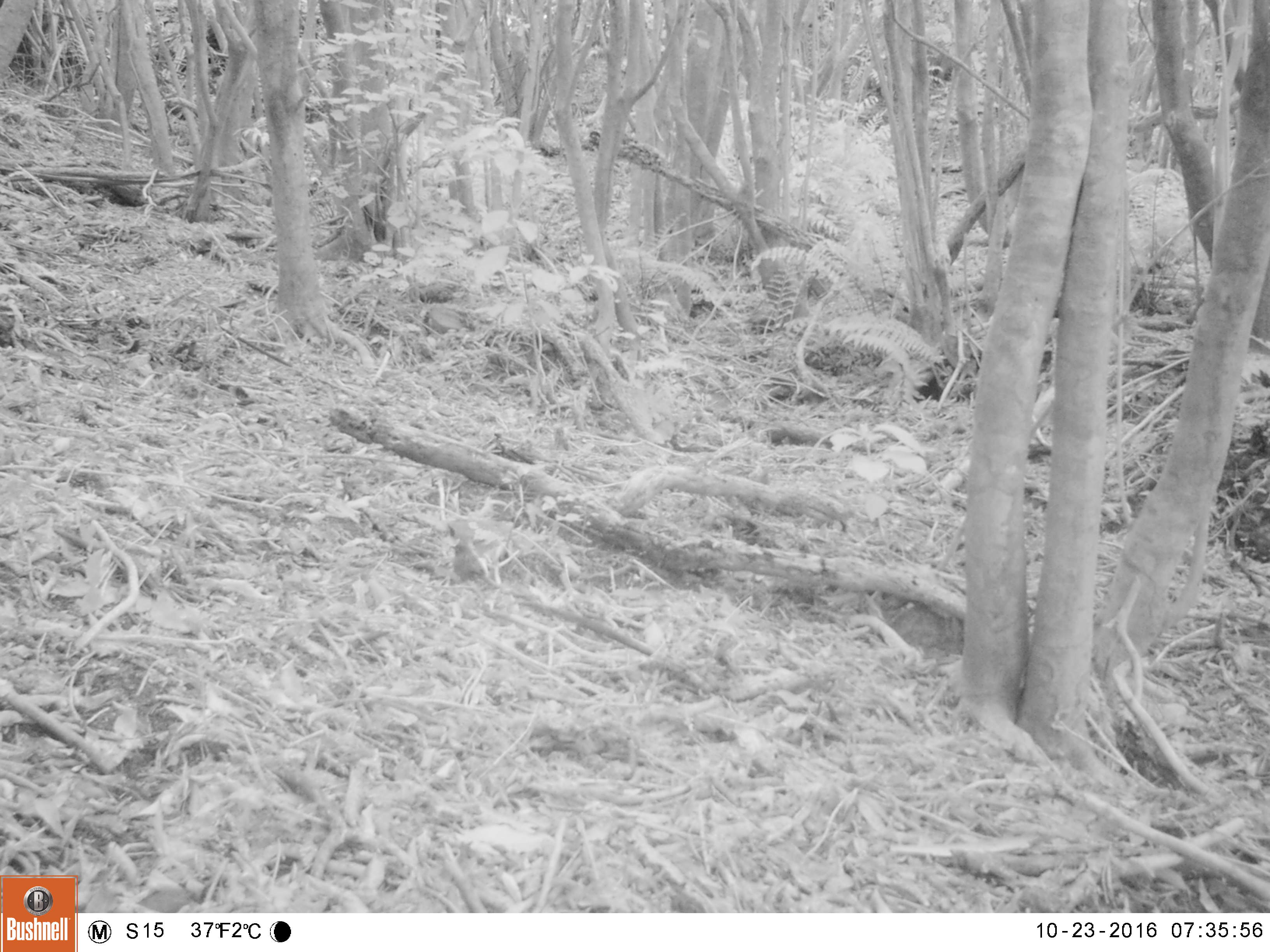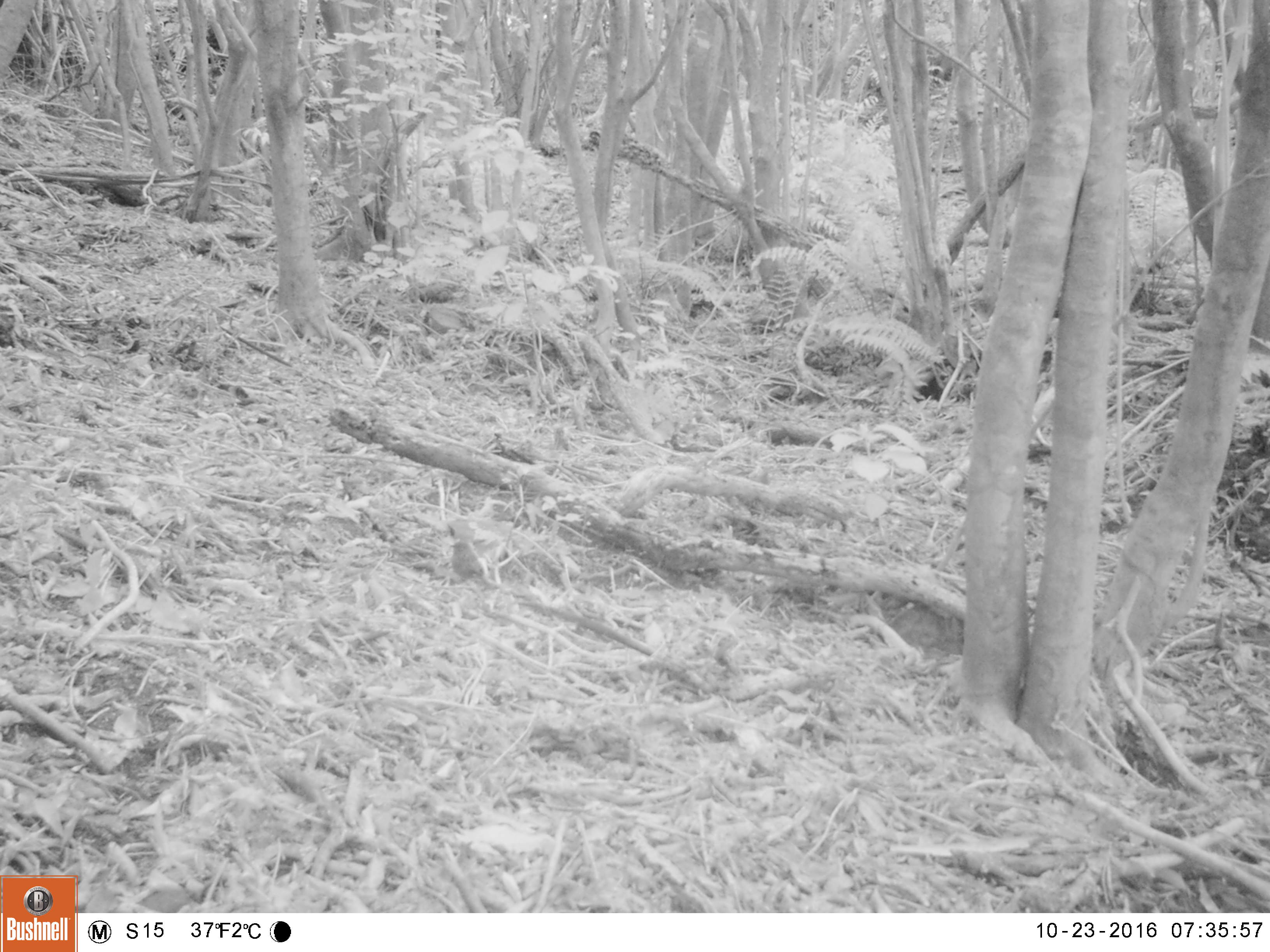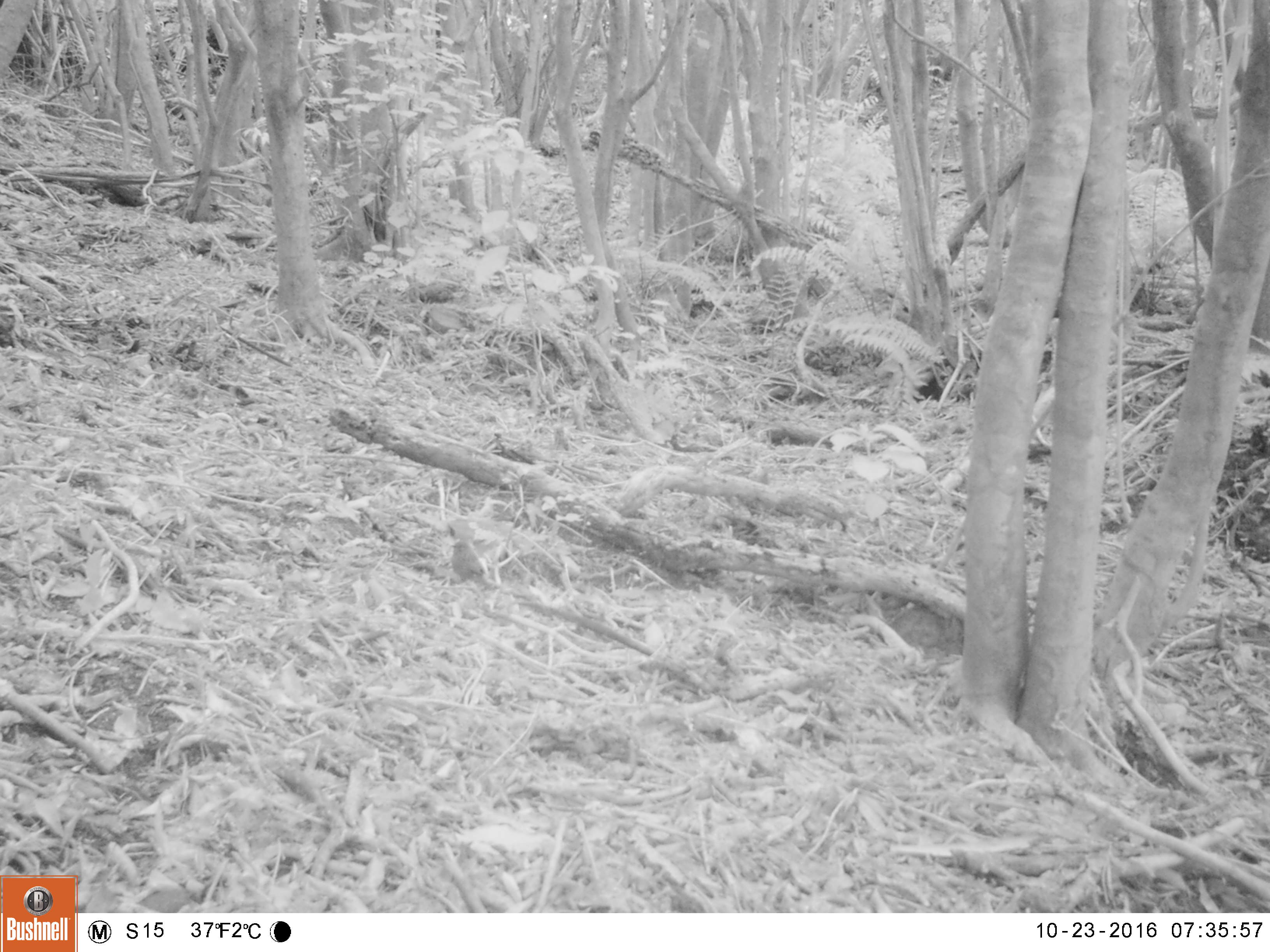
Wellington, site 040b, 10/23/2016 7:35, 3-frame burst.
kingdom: Animalia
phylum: Chordata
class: Aves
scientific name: Aves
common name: bird